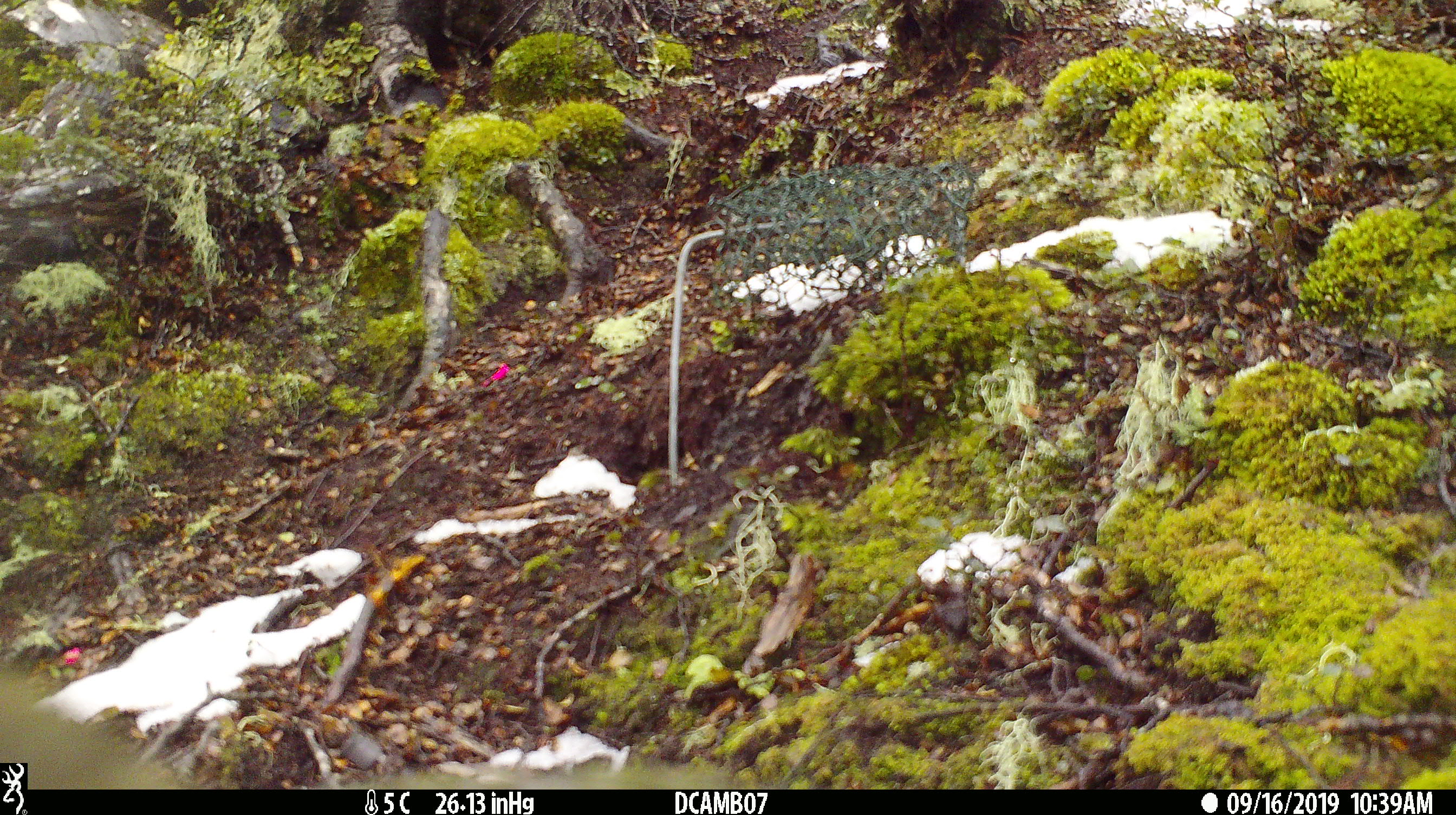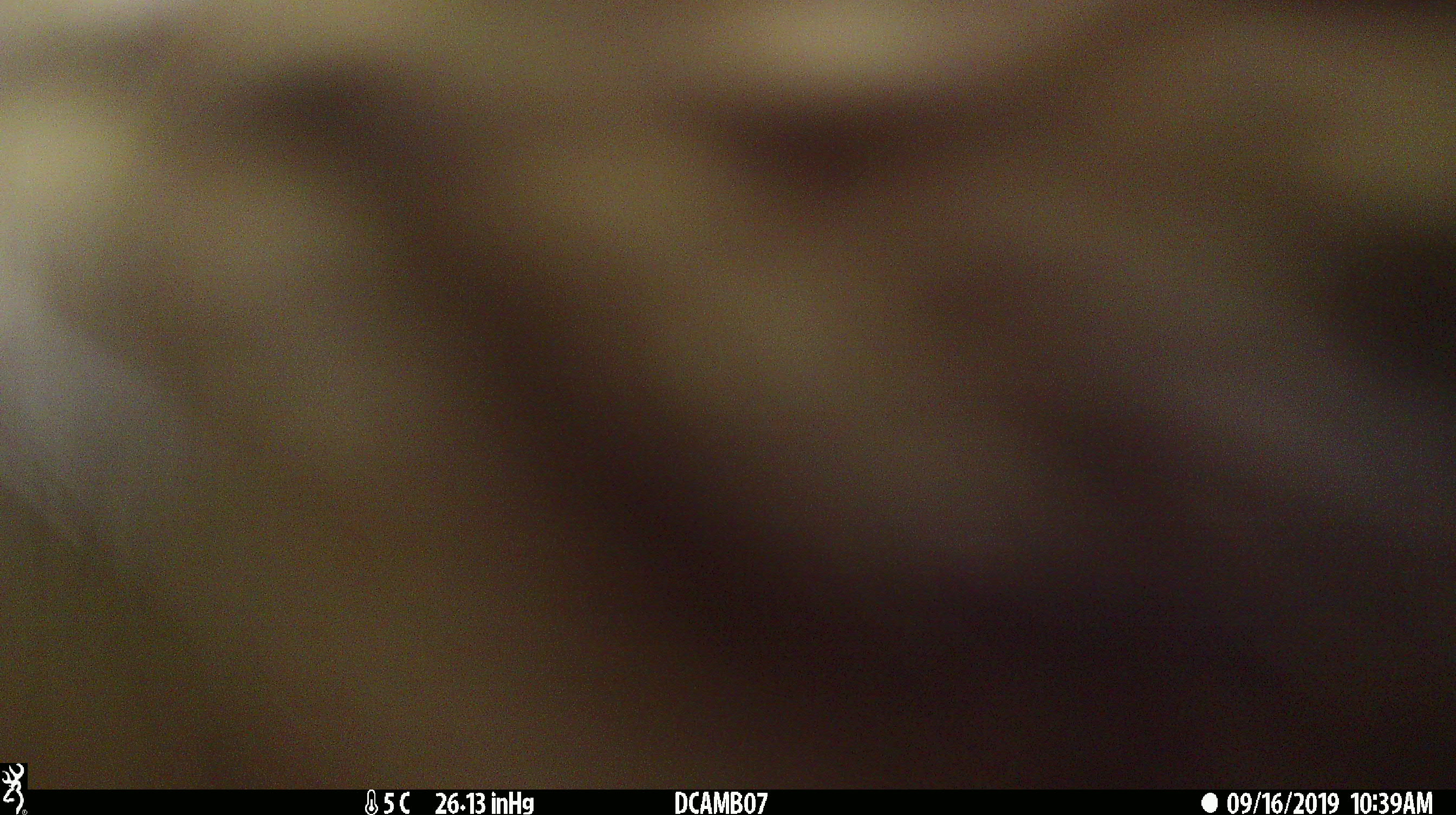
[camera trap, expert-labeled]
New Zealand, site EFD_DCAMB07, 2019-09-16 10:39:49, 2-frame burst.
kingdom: Animalia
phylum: Chordata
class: Aves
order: Psittaciformes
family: Strigopidae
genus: Nestor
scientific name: Nestor notabilis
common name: kea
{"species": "kea (Nestor notabilis)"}